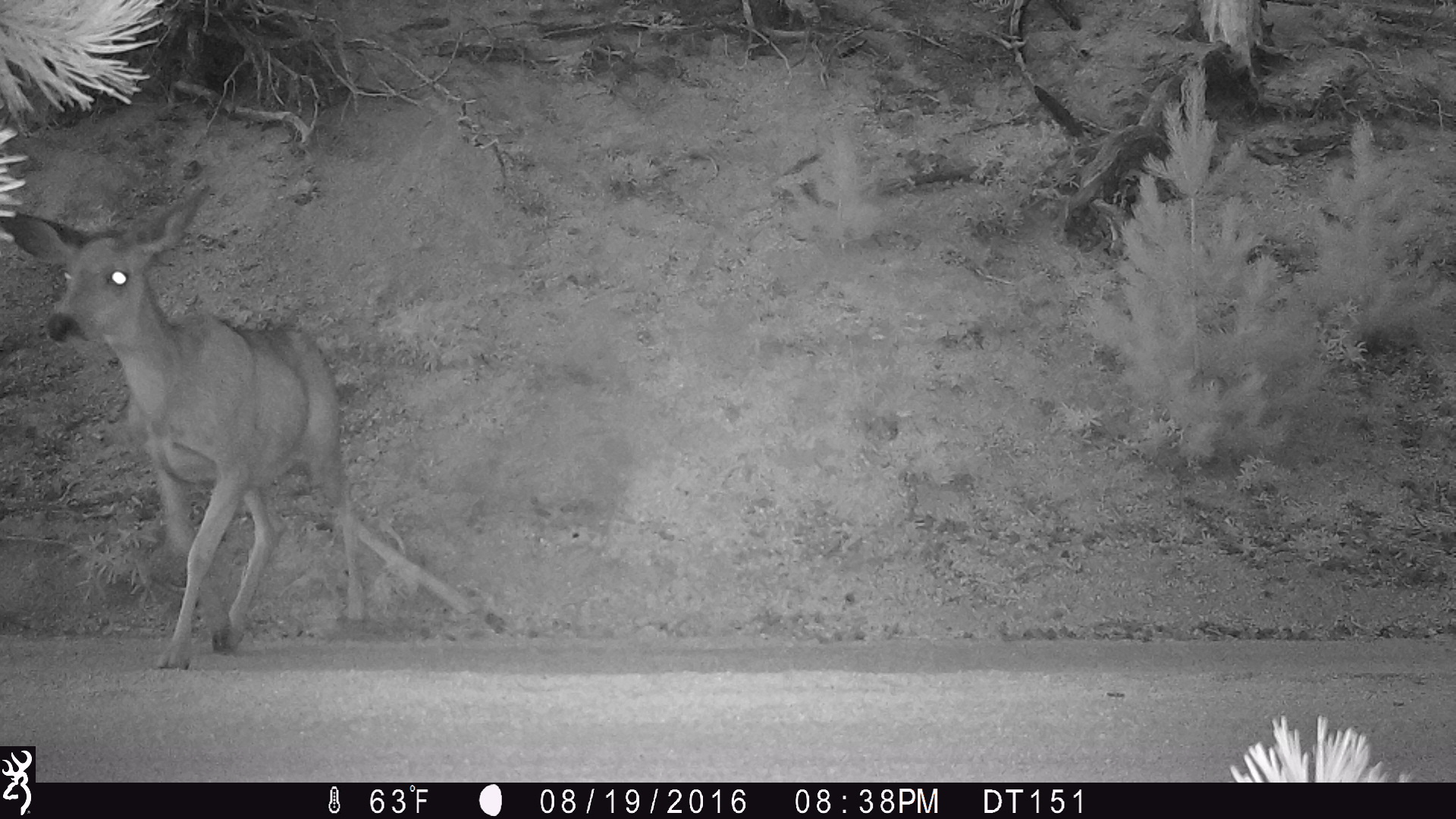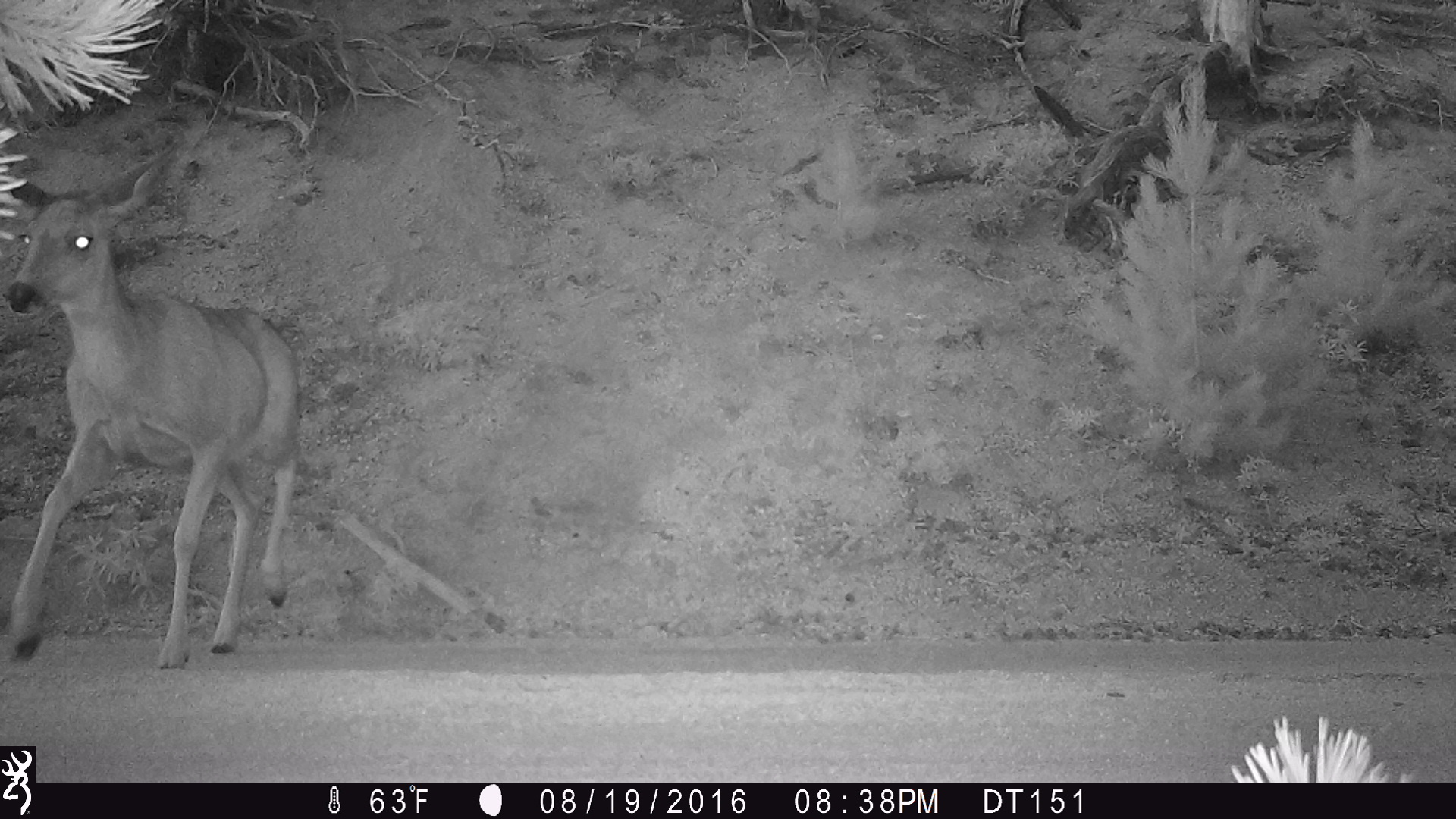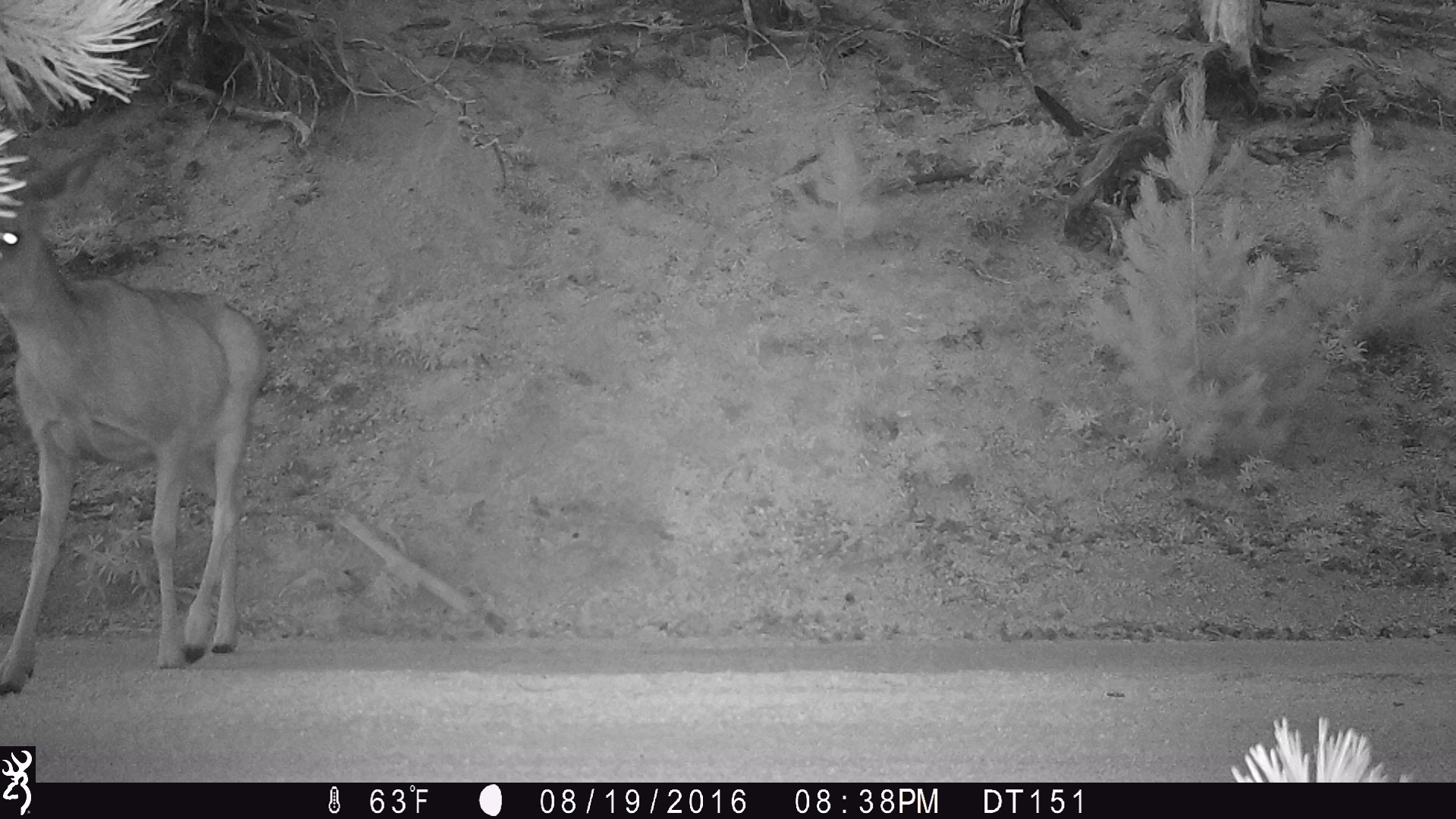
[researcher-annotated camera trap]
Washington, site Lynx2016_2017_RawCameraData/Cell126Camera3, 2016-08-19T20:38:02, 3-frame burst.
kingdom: Animalia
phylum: Chordata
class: Mammalia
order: Artiodactyla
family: Cervidae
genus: Odocoileus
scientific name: Odocoileus hemionus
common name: mule deer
Odocoileus hemionus (mule deer). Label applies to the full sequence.